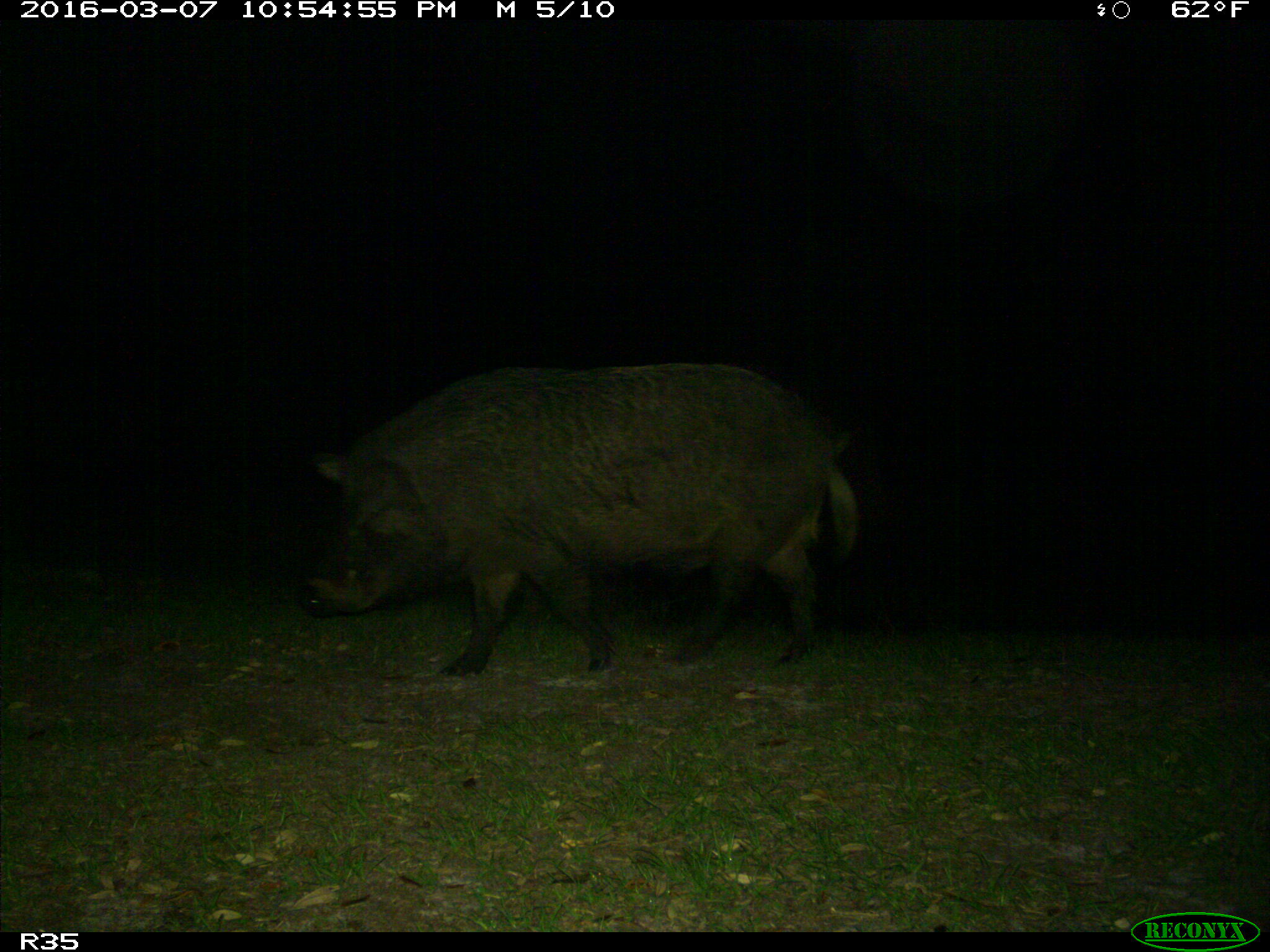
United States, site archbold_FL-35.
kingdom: Animalia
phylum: Chordata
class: Mammalia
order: Artiodactyla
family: Suidae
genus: Sus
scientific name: Sus scrofa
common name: wild boar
Sus scrofa (wild boar).